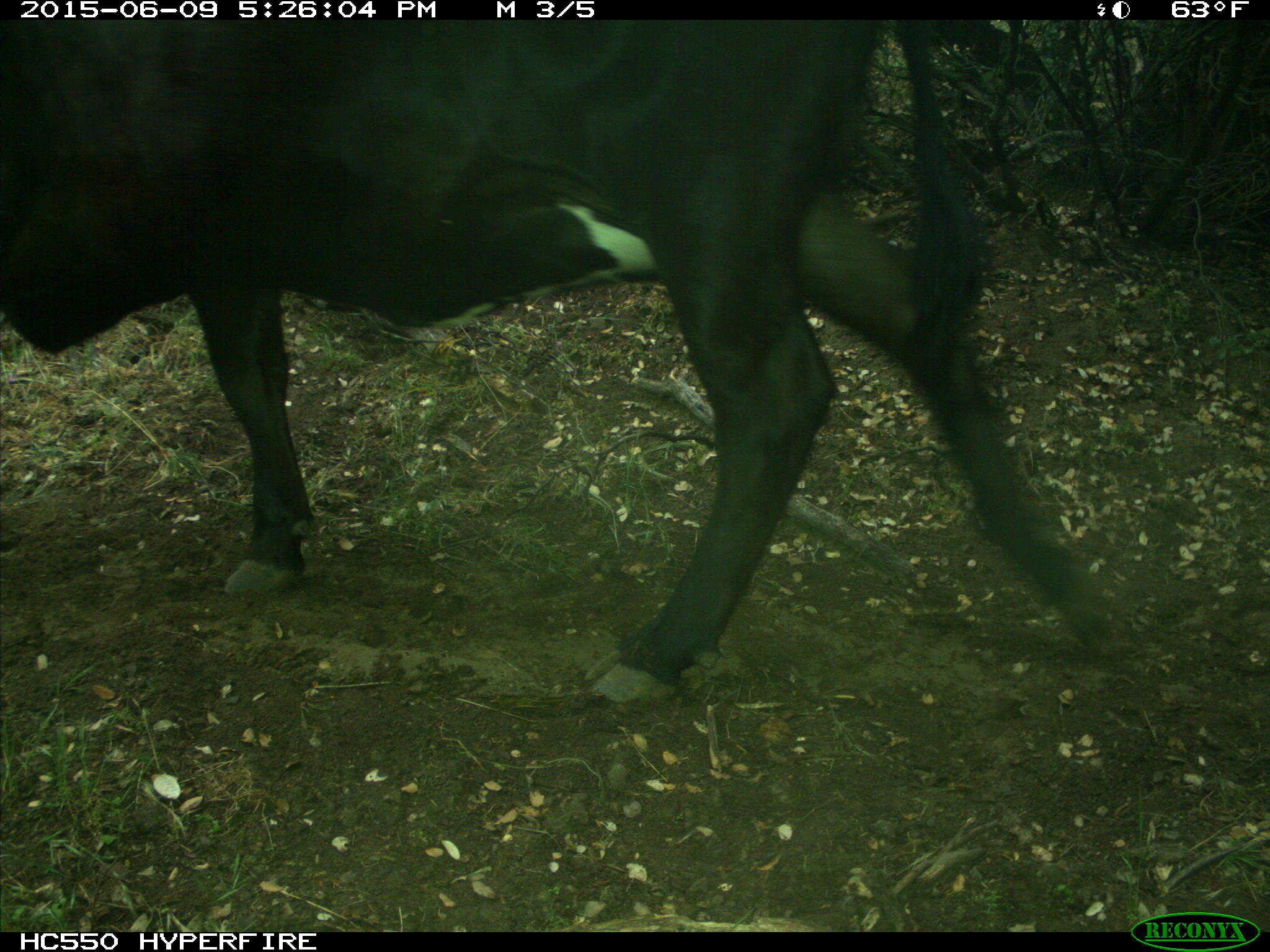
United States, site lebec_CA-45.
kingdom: Animalia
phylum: Chordata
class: Mammalia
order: Artiodactyla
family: Bovidae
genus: Bos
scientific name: Bos taurus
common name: domestic cow